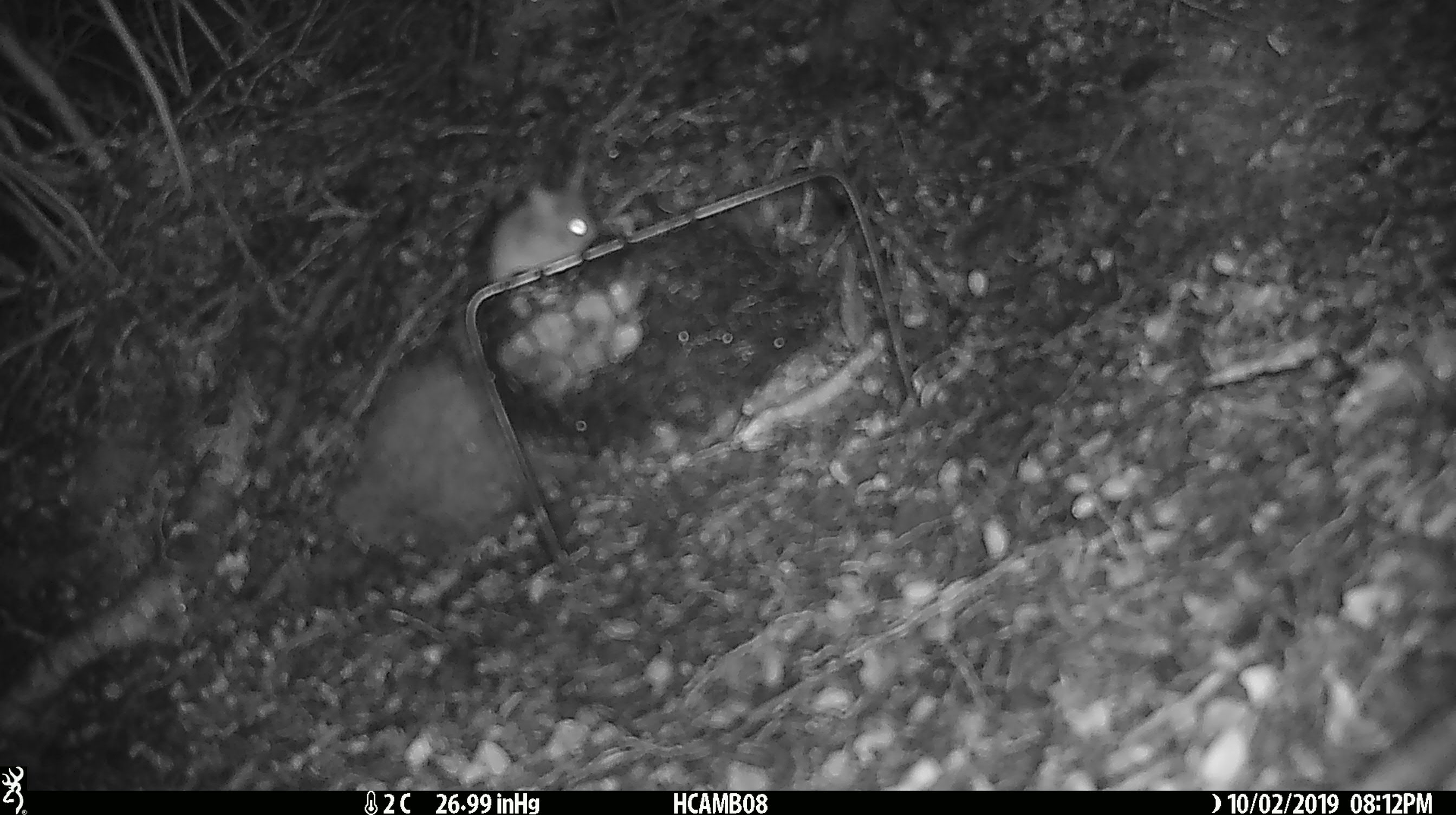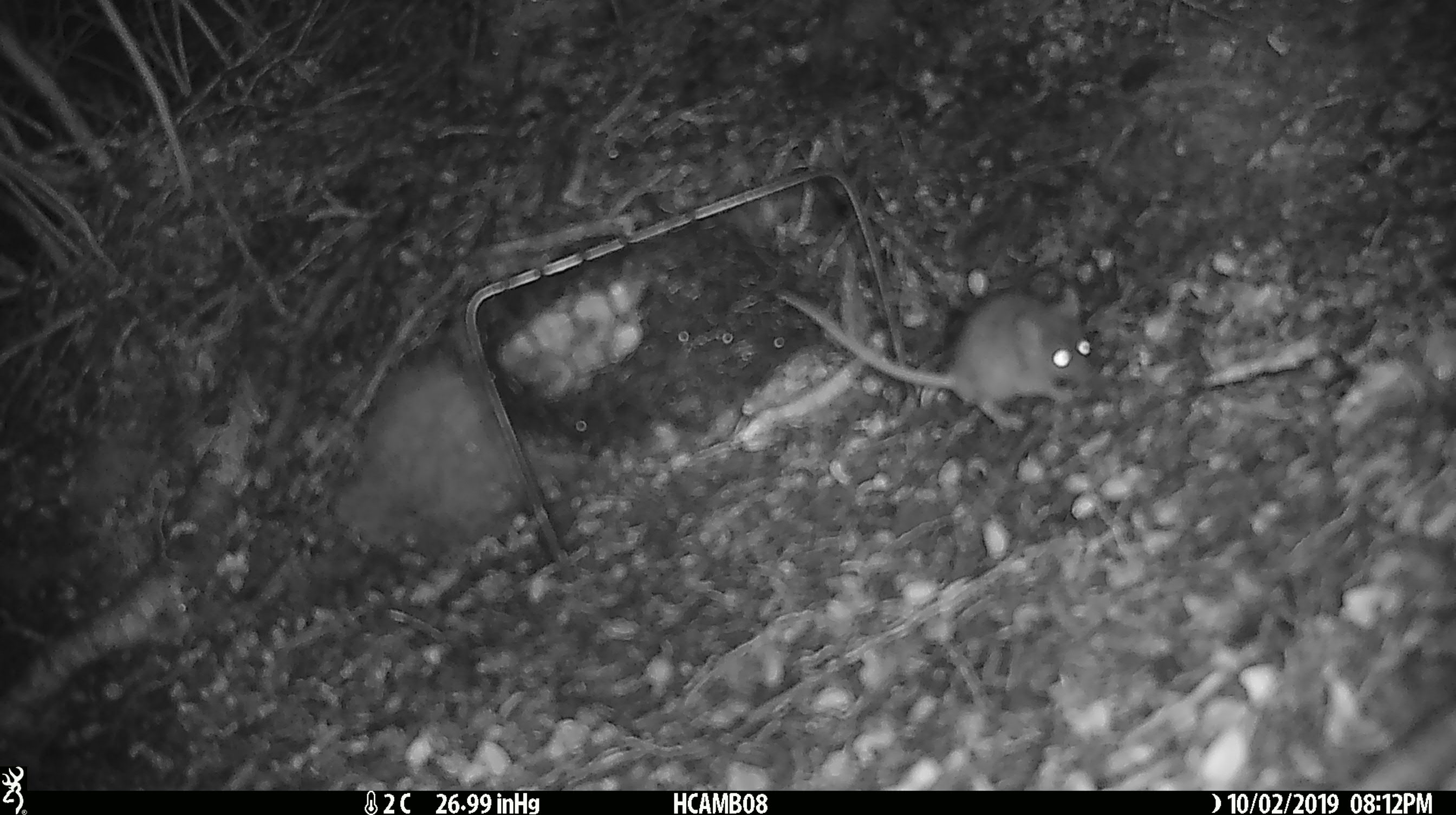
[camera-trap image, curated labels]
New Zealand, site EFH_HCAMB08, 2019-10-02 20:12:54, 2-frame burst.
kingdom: Animalia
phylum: Chordata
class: Mammalia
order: Rodentia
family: Muridae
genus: Mus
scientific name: Mus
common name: mouse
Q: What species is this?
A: Mouse (Mus).